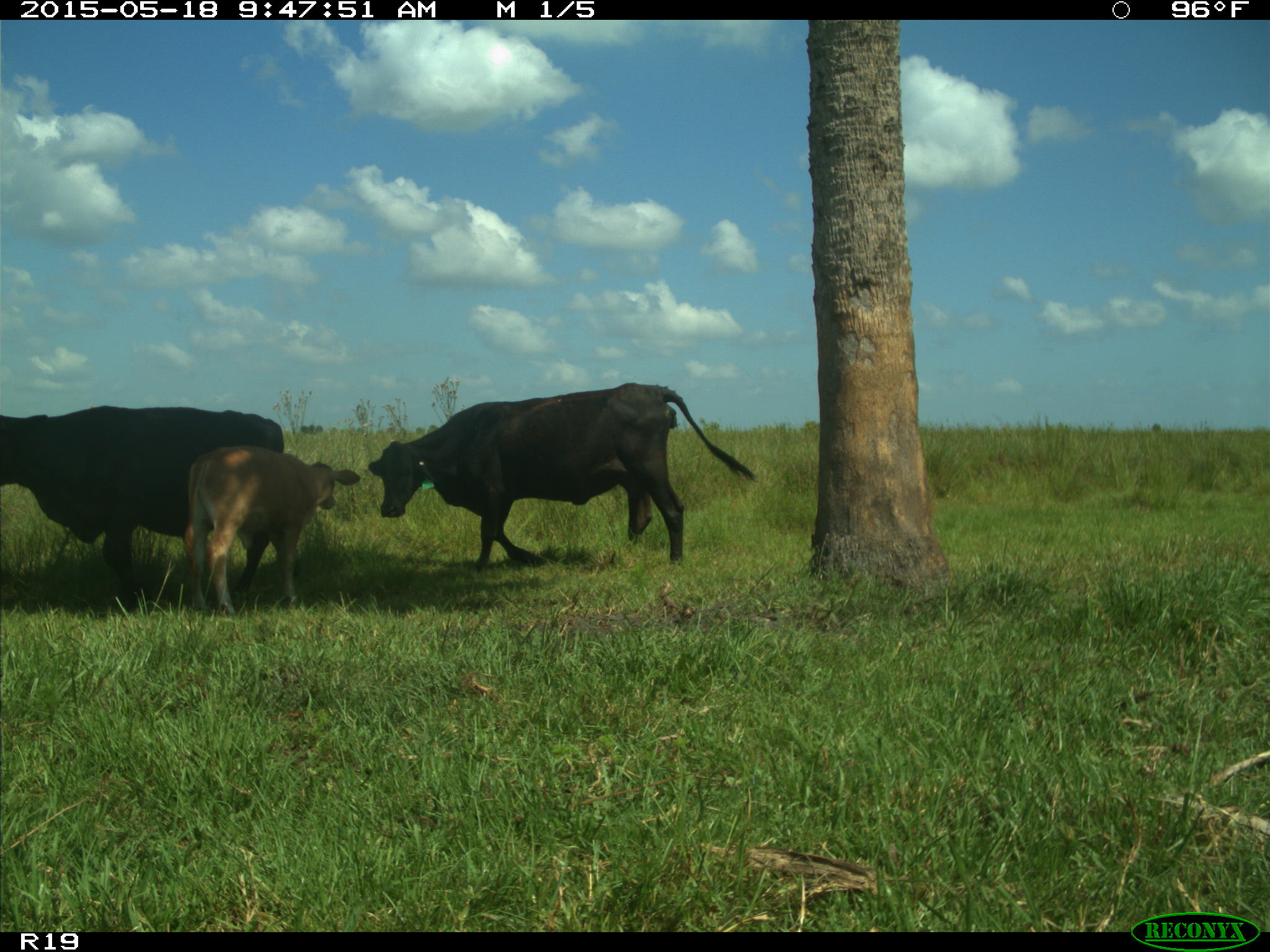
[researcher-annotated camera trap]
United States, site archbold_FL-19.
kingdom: Animalia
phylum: Chordata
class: Mammalia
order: Artiodactyla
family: Bovidae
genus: Bos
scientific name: Bos taurus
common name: domestic cow